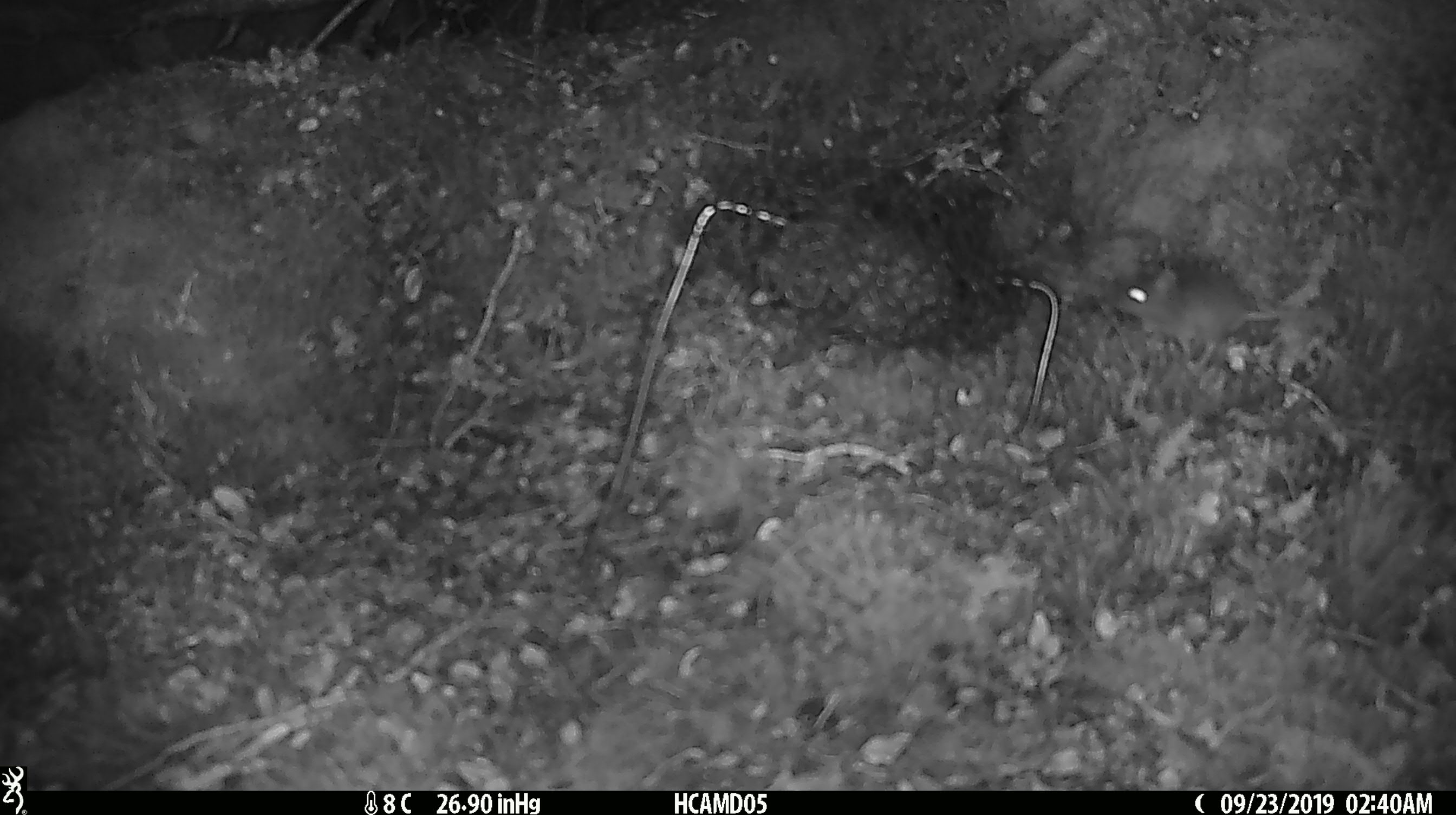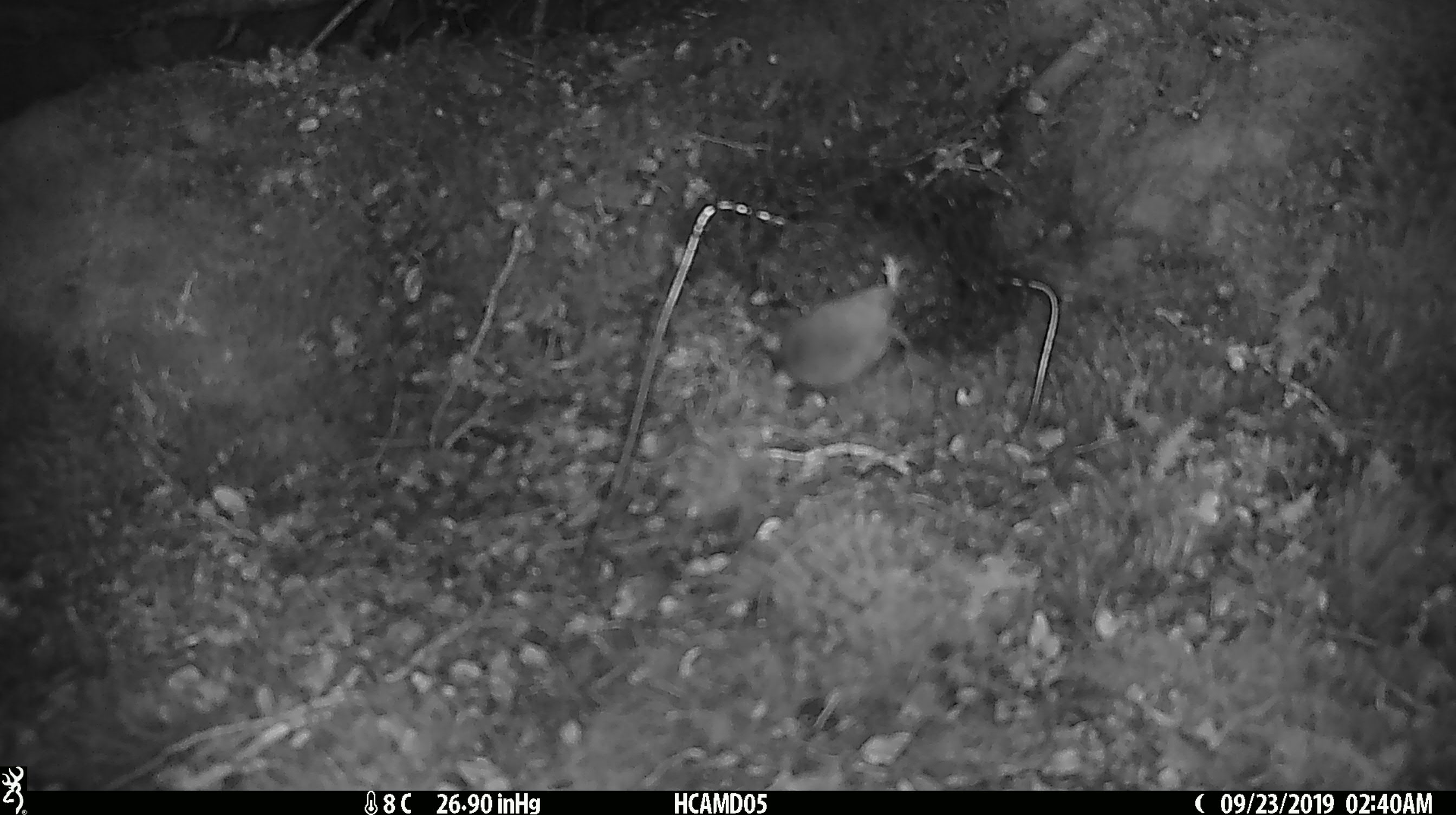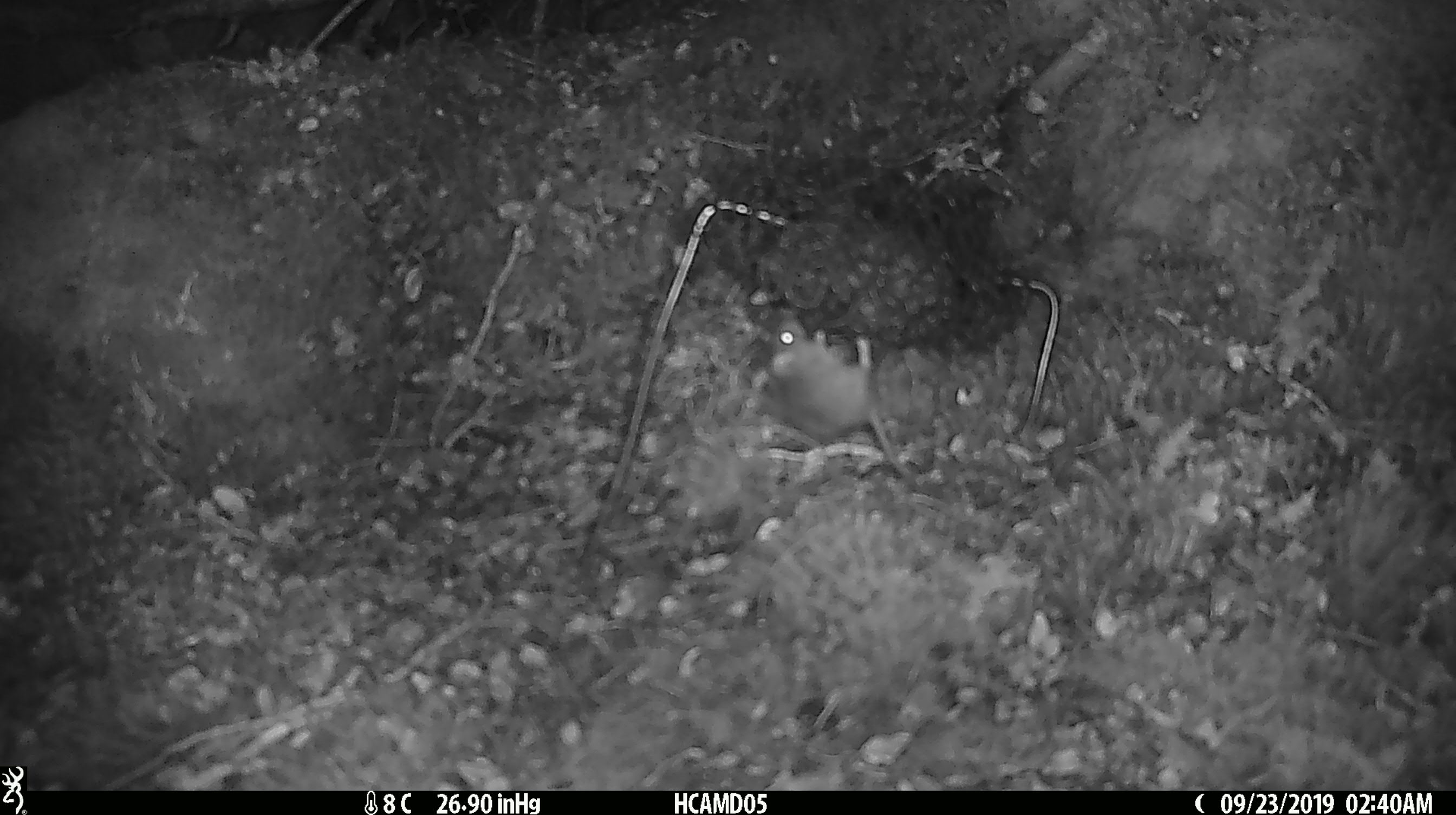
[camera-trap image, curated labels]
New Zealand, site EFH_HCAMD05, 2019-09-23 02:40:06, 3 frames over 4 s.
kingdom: Animalia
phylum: Chordata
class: Mammalia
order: Rodentia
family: Muridae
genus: Mus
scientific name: Mus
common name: mouse